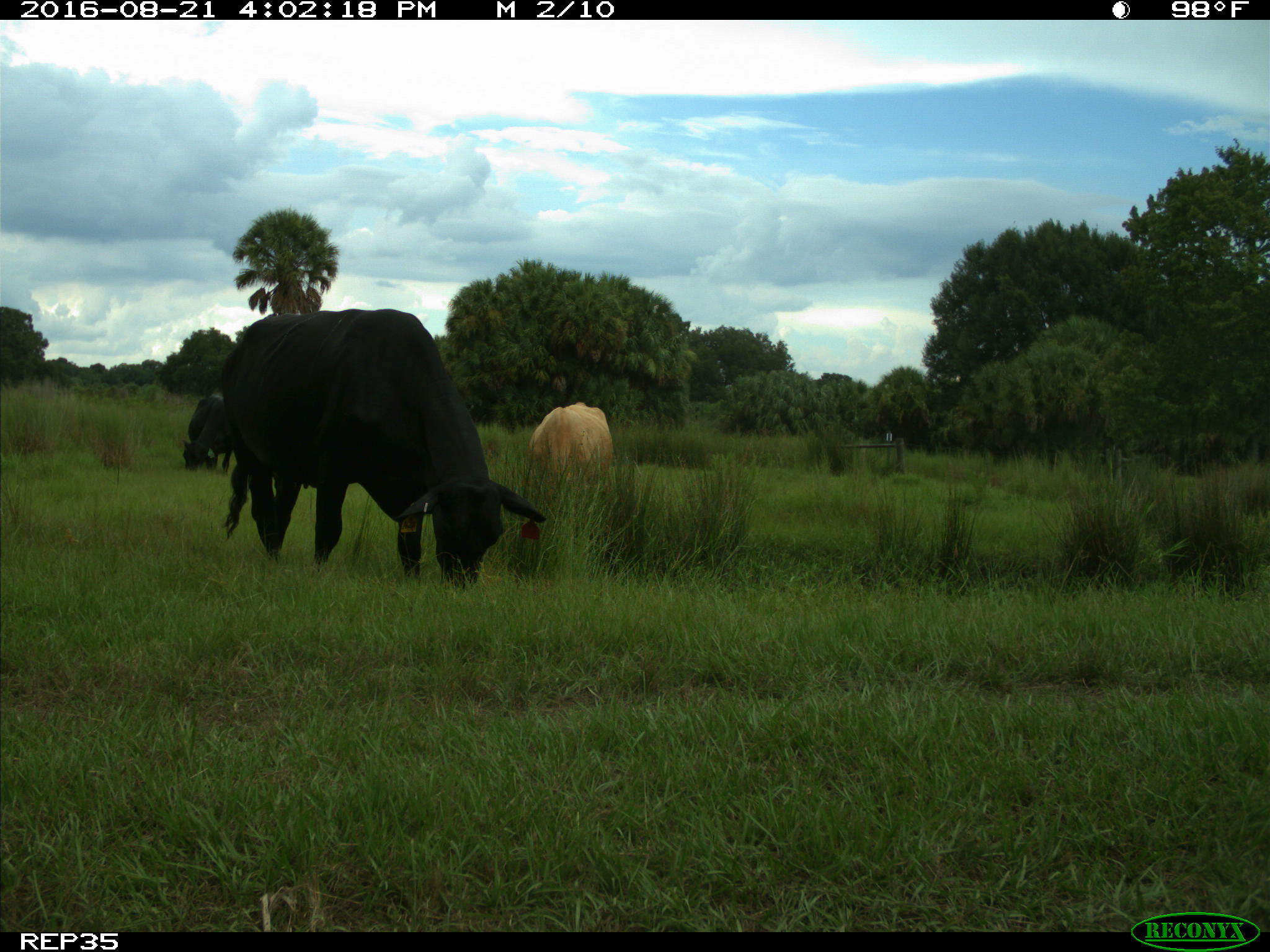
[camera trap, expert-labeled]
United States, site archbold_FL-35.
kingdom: Animalia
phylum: Chordata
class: Mammalia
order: Artiodactyla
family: Bovidae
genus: Bos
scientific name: Bos taurus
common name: domestic cow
Bos taurus (domestic cow).